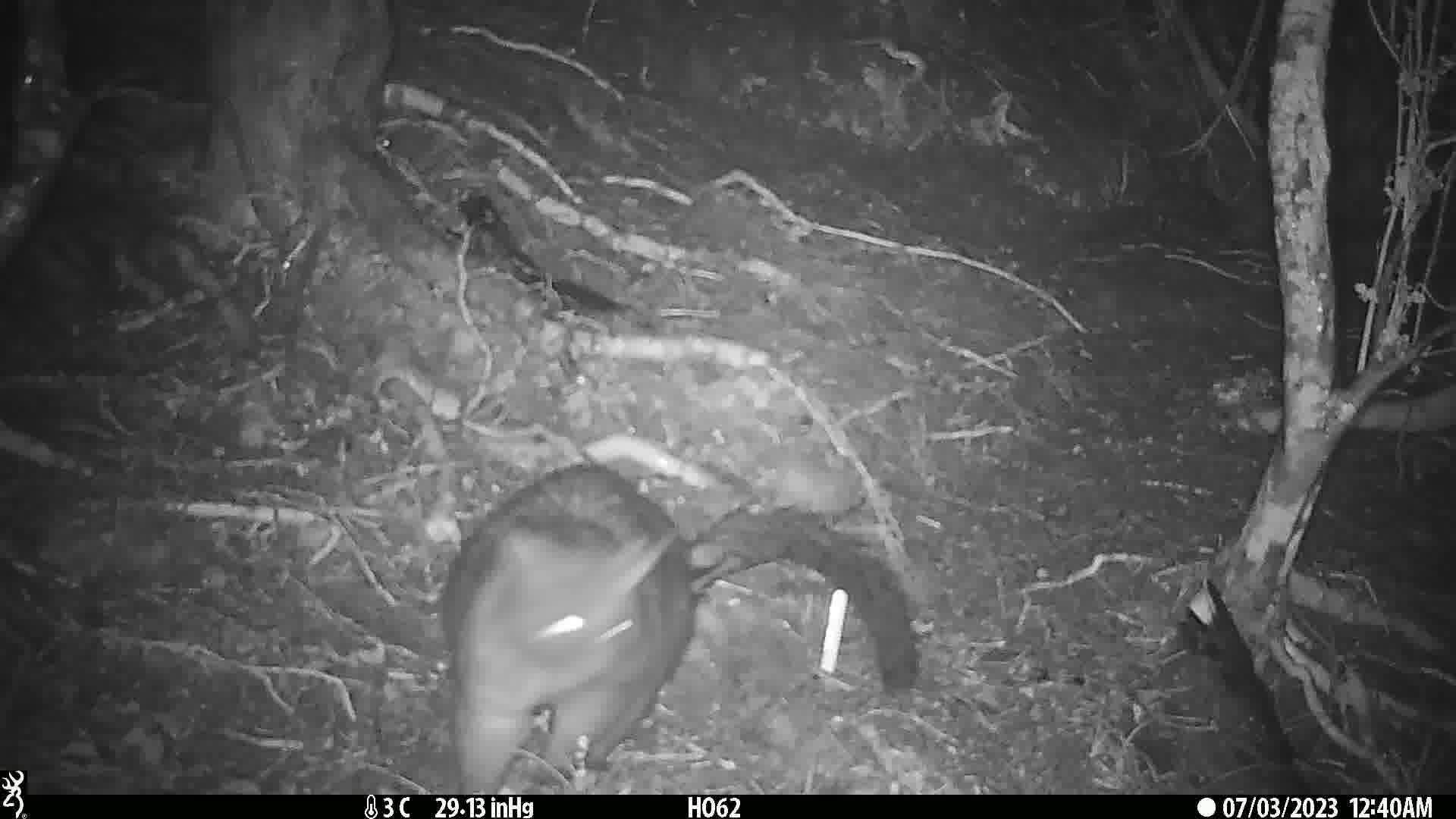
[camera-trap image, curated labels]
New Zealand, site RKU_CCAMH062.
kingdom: Animalia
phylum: Chordata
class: Mammalia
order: Diprotodontia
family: Phalangeridae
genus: Trichosurus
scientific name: Trichosurus vulpecula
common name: common brushtail possum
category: possum